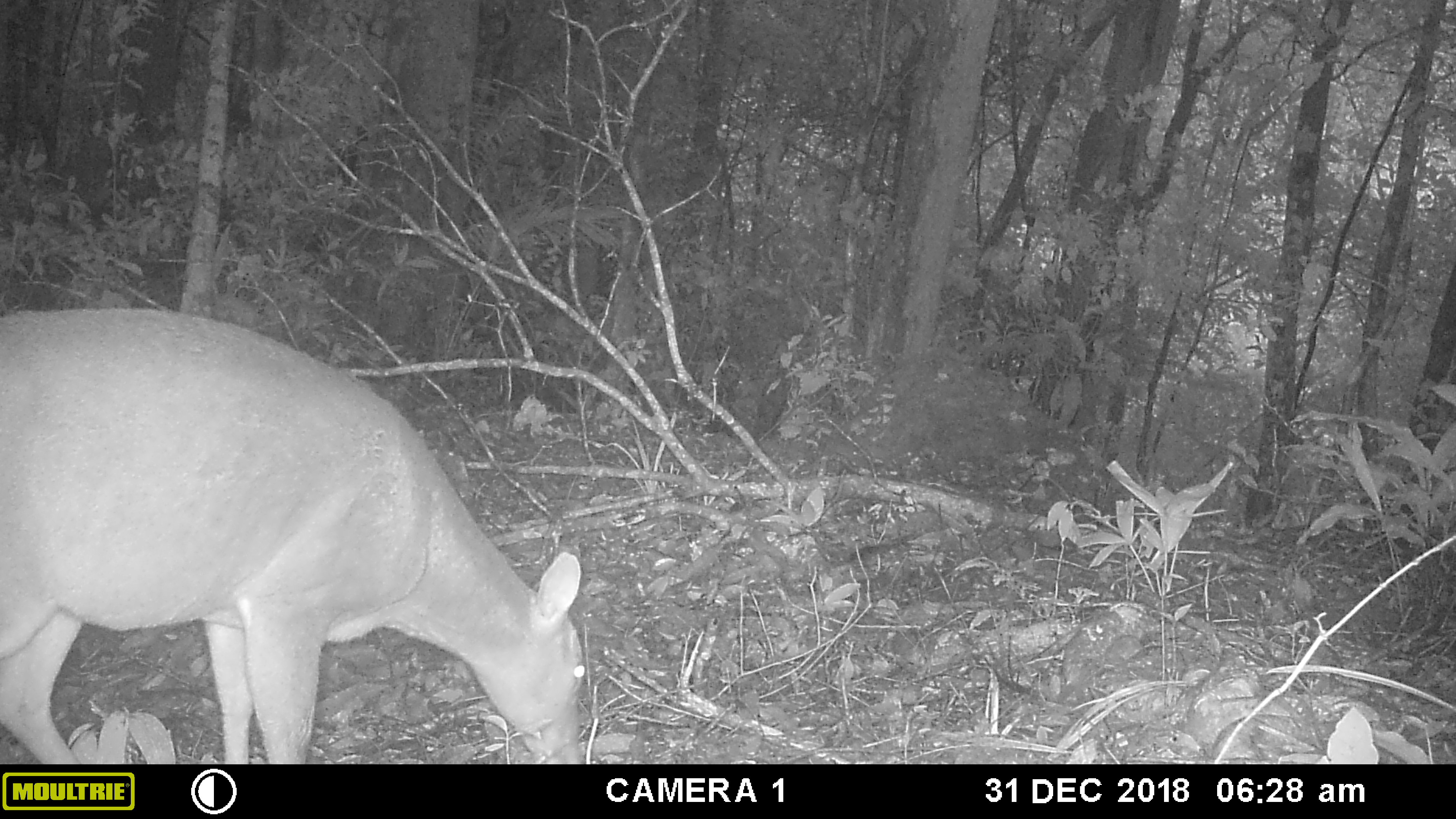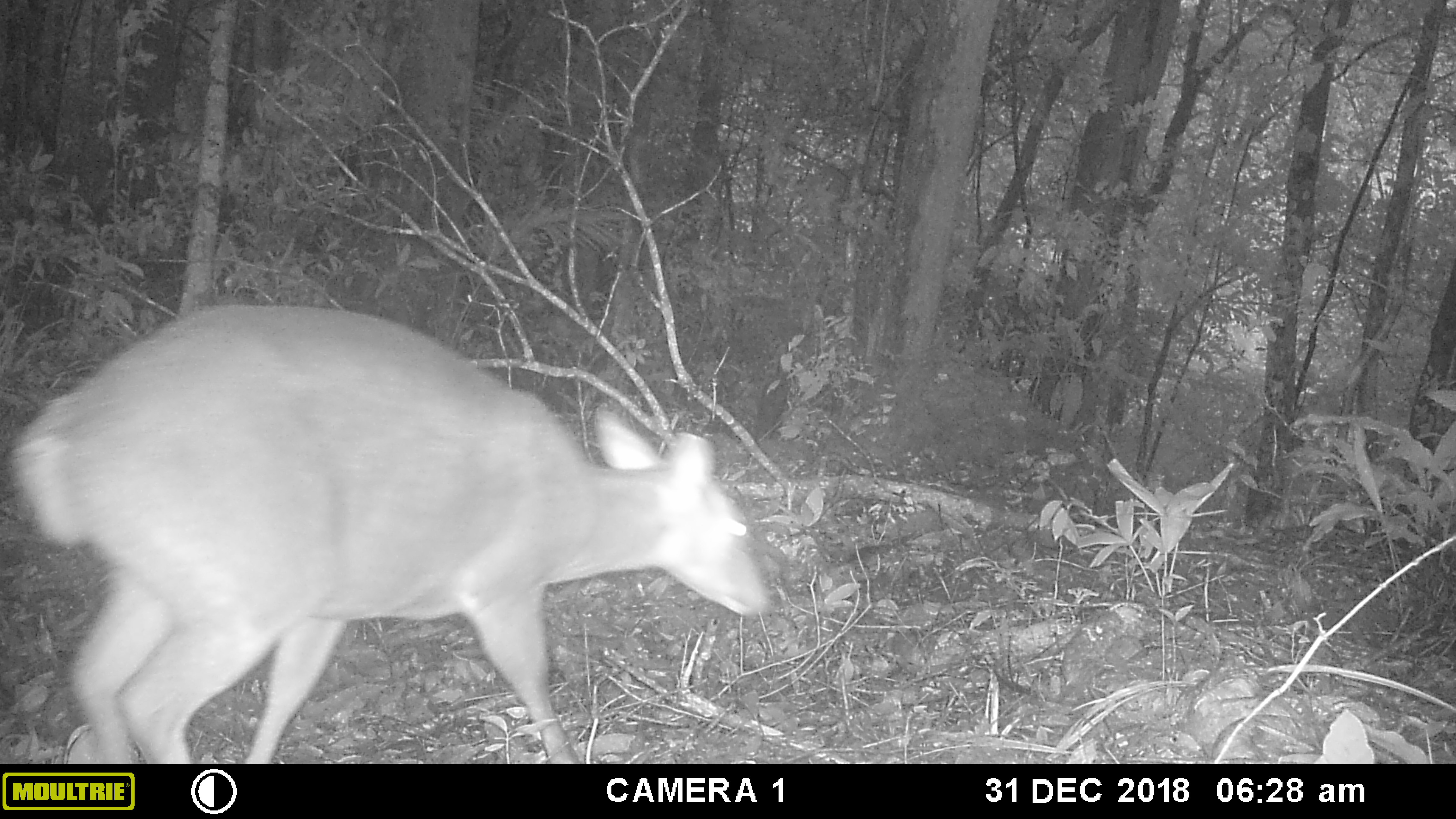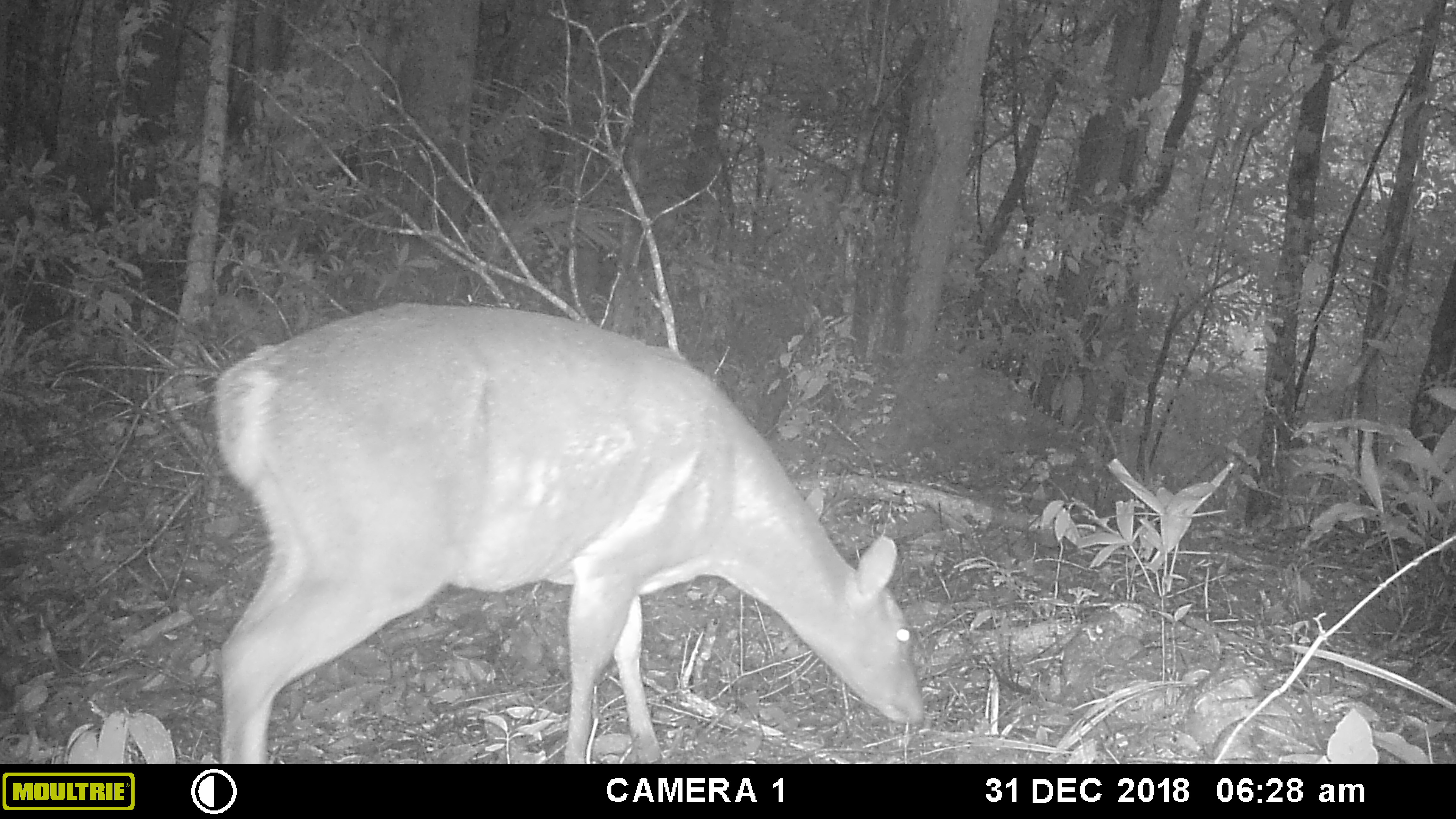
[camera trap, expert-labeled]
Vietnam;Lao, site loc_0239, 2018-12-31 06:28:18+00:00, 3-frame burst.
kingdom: Animalia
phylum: Chordata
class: Mammalia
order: Artiodactyla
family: Cervidae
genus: Muntiacus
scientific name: Muntiacus vuquangensis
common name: large-antlered muntjac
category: large antlered muntjac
Large antlered muntjac (large-antlered muntjac) (Muntiacus vuquangensis). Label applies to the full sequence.